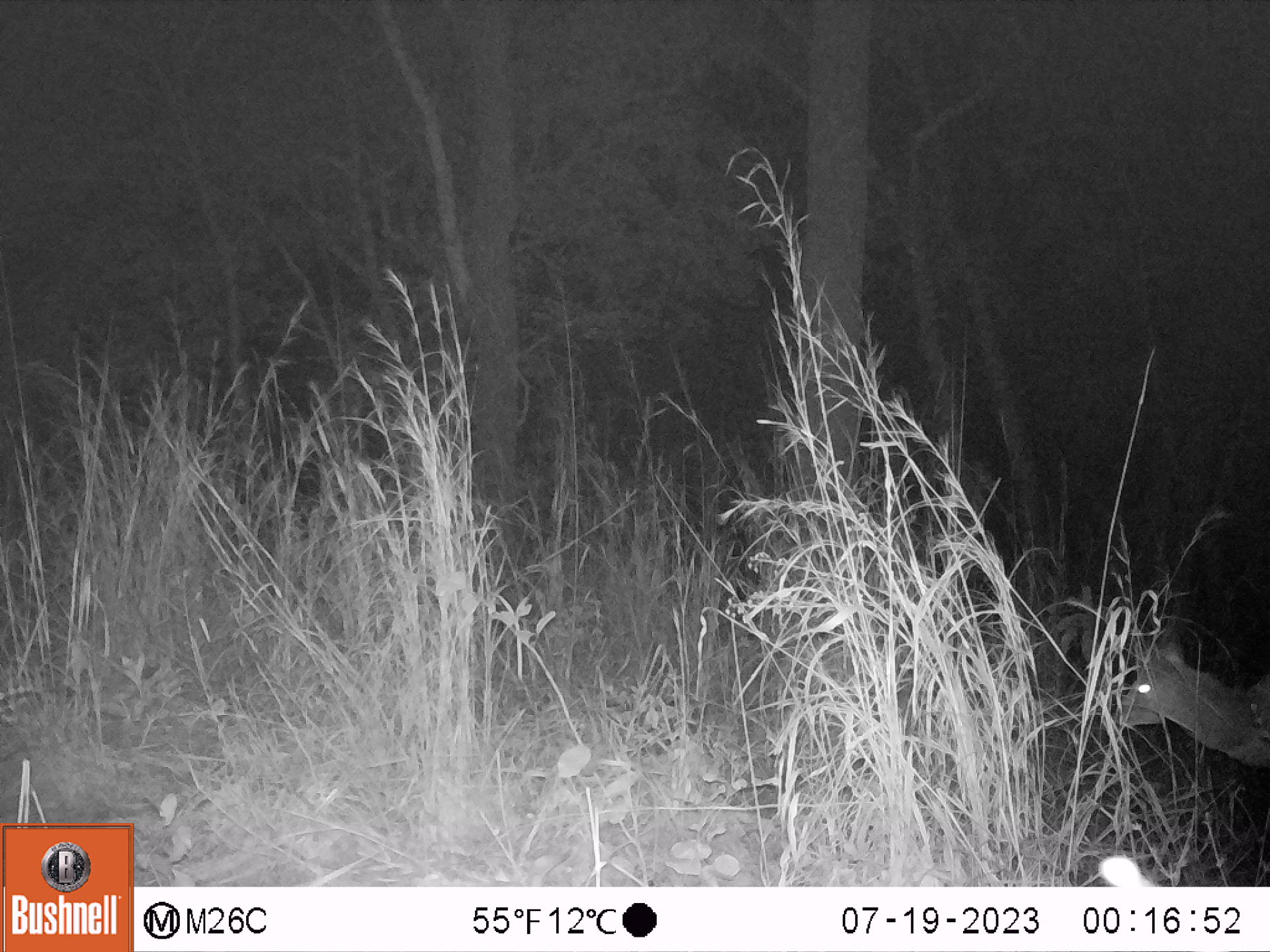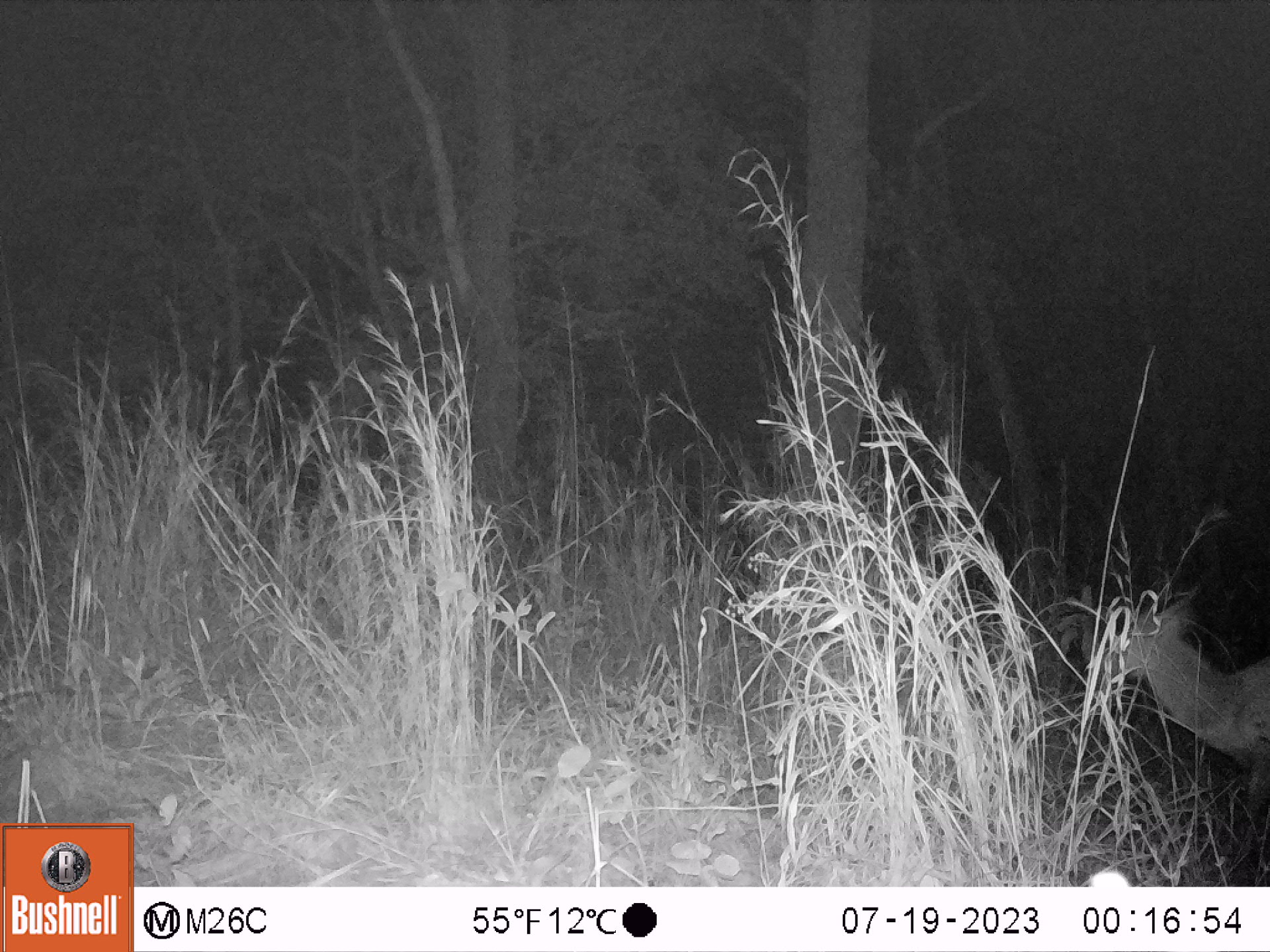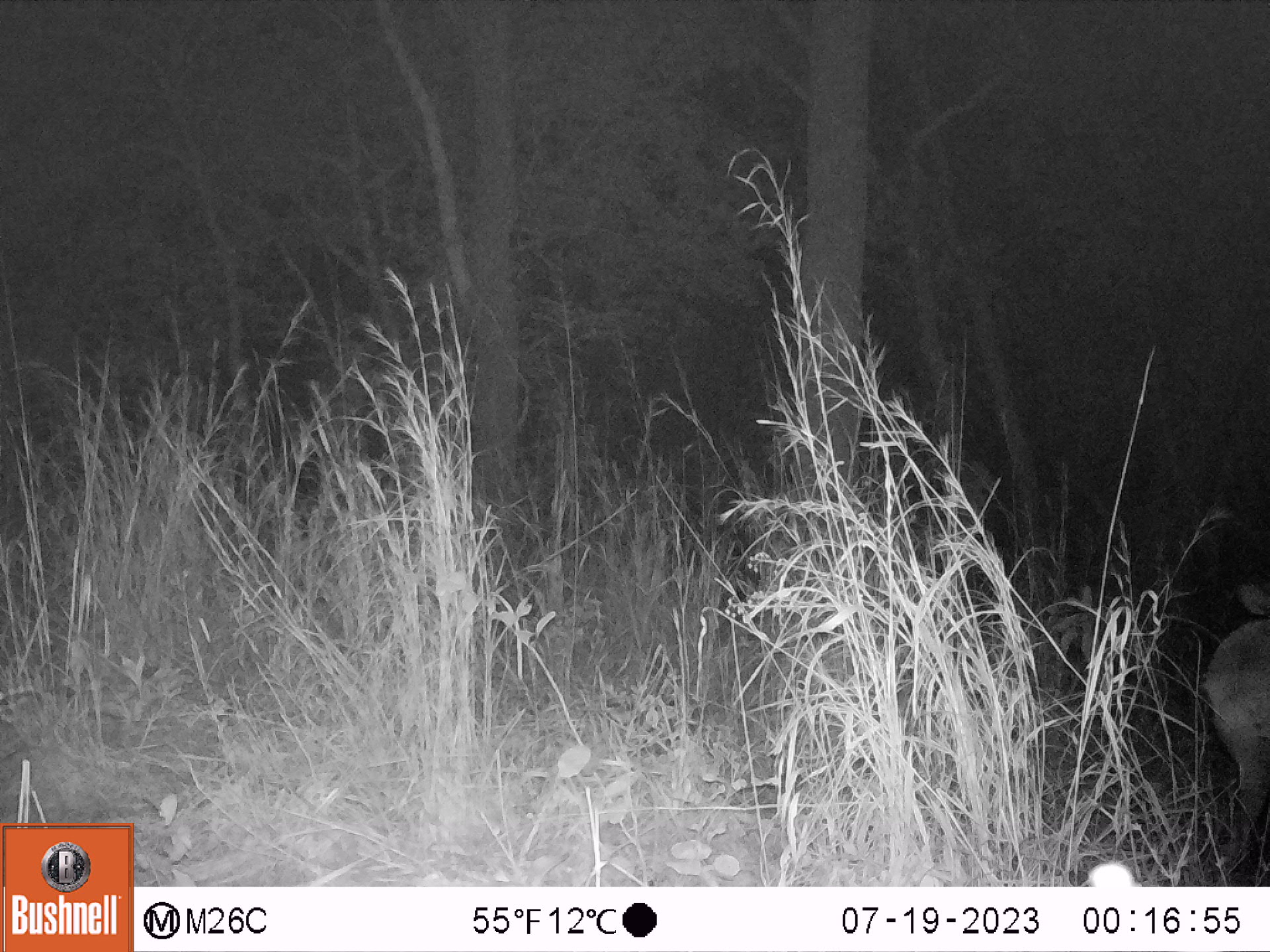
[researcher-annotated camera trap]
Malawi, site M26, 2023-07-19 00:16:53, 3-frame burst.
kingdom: Animalia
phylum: Chordata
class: Mammalia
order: Artiodactyla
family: Bovidae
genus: Tragelaphus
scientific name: Tragelaphus sylvaticus sylvaticus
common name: cape bushbuck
Cape bushbuck (Tragelaphus sylvaticus sylvaticus), count 1.